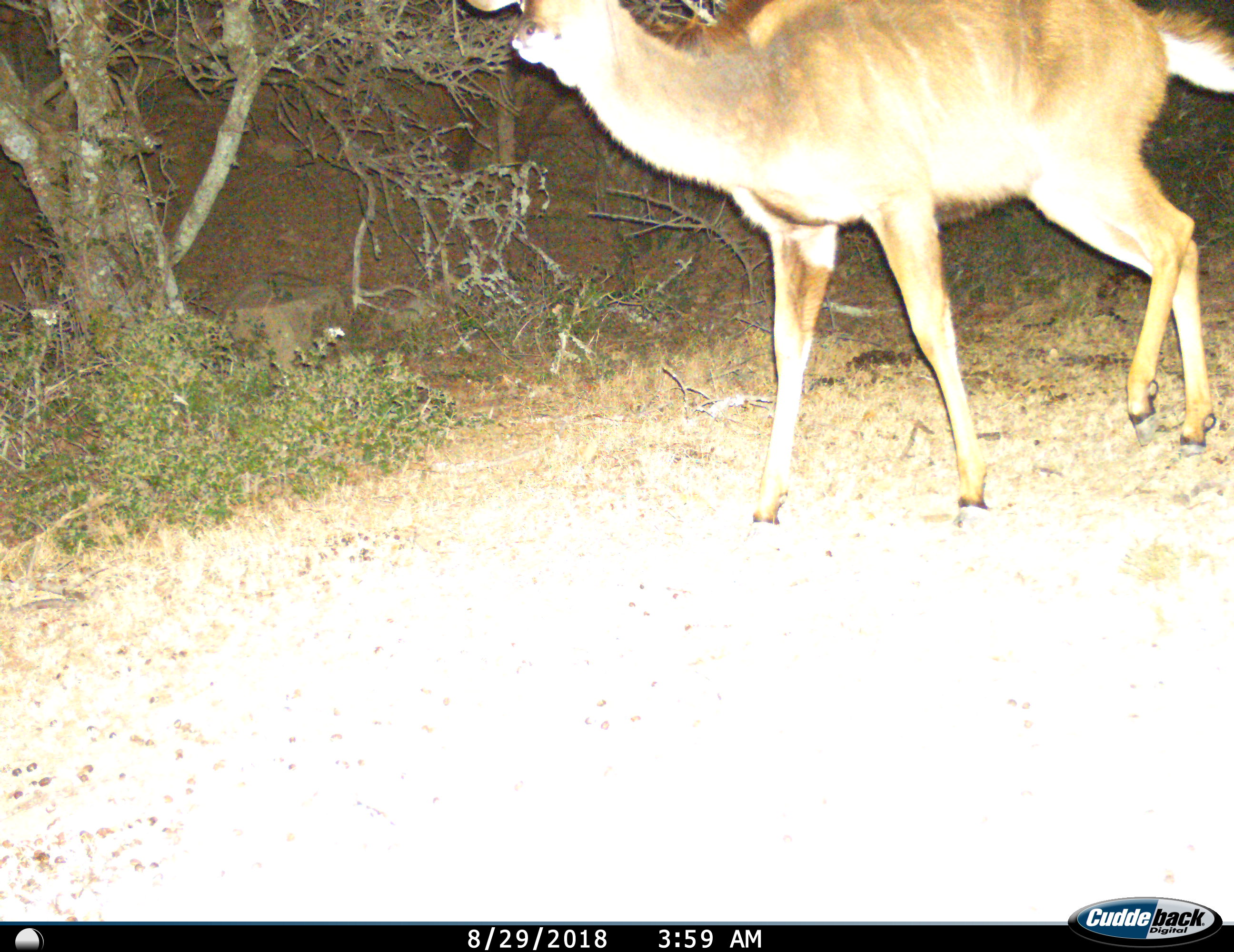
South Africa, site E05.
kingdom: Animalia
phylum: Chordata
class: Mammalia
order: Artiodactyla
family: Bovidae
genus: Tragelaphus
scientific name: Tragelaphus strepsiceros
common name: greater kudu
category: kudu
Kudu (greater kudu) (Tragelaphus strepsiceros), count 1. Behavior (volunteer vote fractions): standing 38%, resting 0%, moving 50%, interacting 0%. Young present (vote fraction): 0%. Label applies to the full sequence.